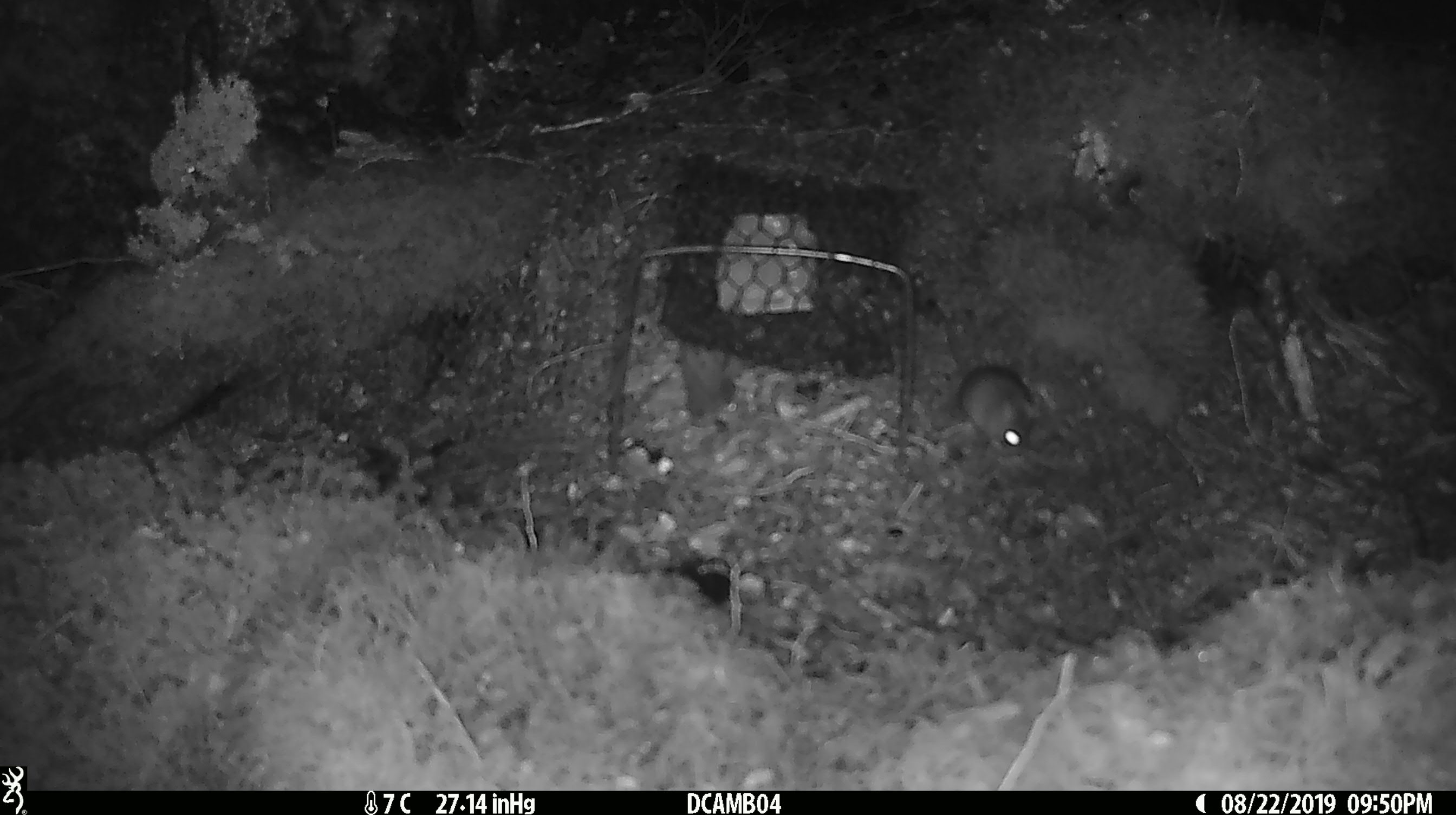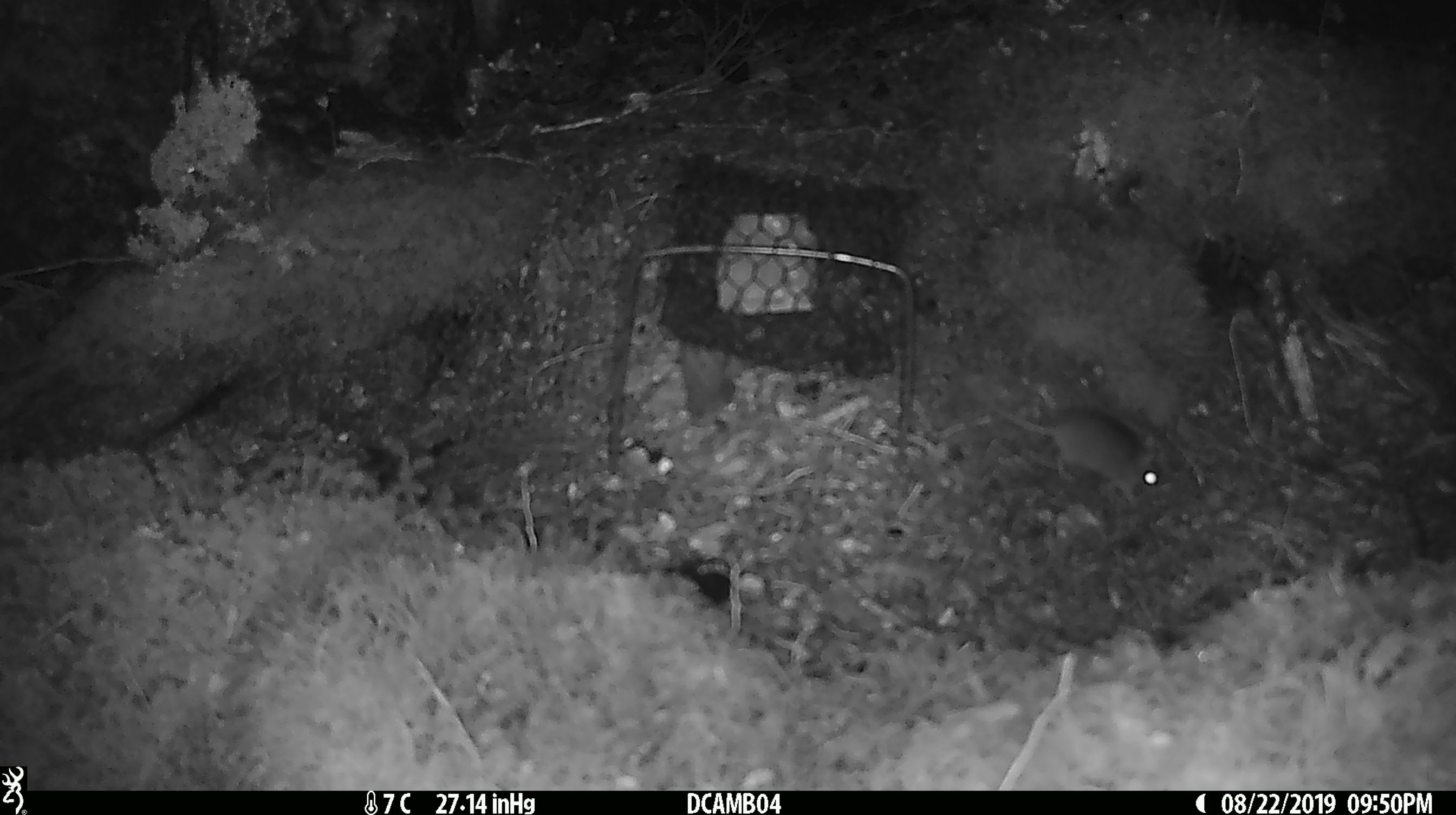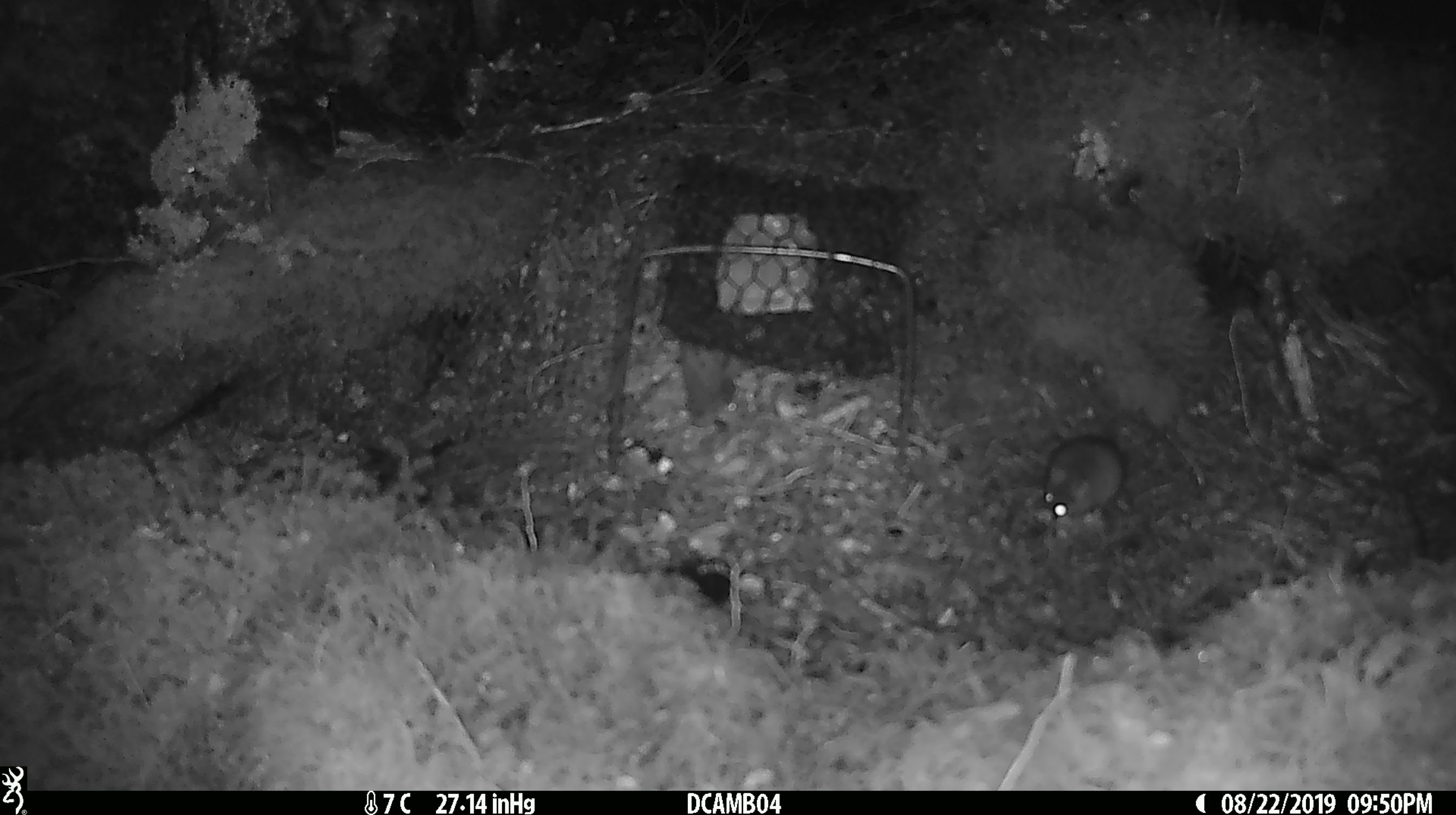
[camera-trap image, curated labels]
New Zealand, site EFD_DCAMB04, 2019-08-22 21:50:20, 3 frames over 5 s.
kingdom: Animalia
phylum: Chordata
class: Mammalia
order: Rodentia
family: Muridae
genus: Mus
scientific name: Mus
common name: mouse